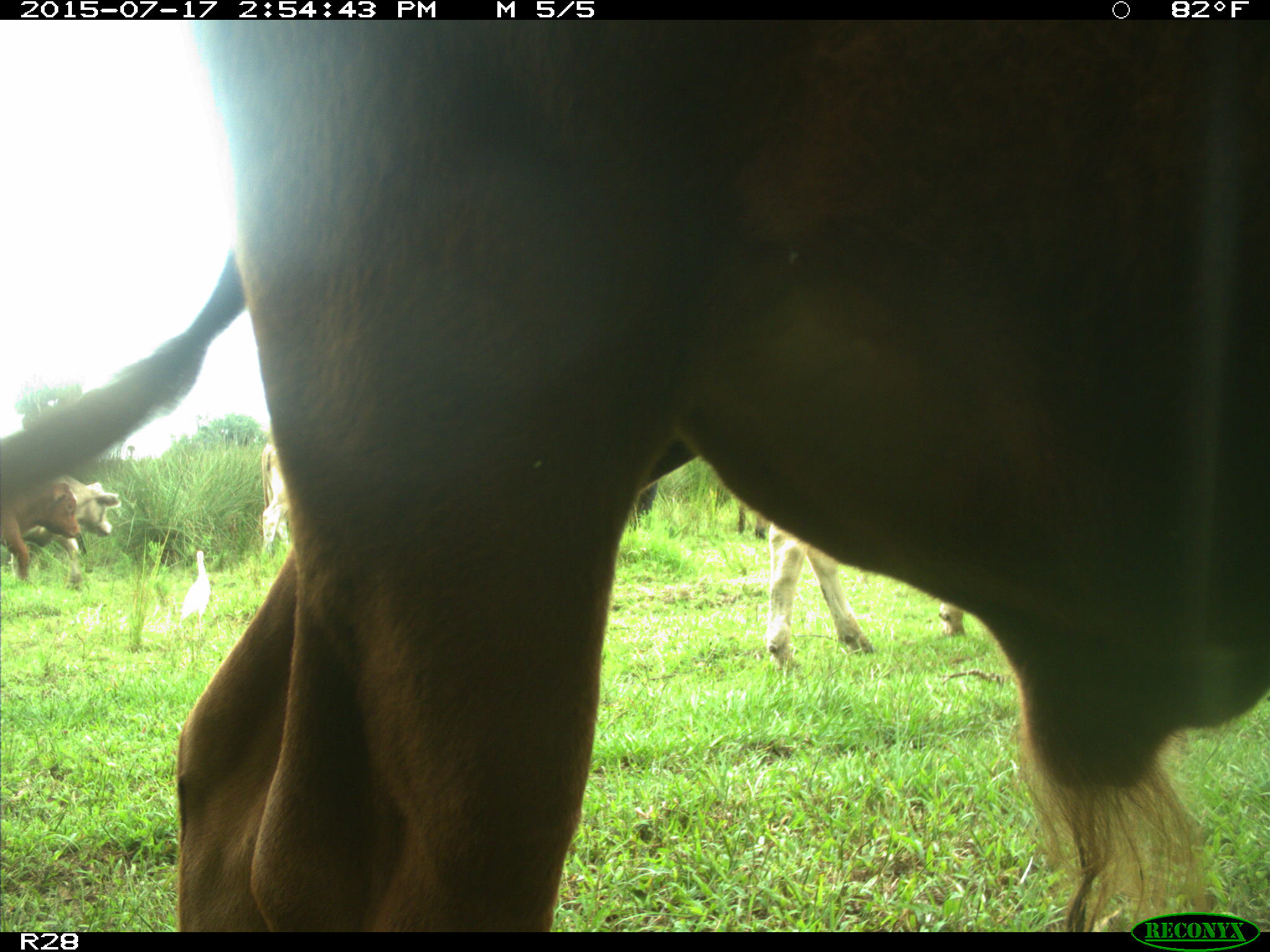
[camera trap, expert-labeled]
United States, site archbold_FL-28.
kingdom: Animalia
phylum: Chordata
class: Mammalia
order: Artiodactyla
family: Bovidae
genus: Bos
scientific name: Bos taurus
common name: domestic cow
Bos taurus (domestic cow).